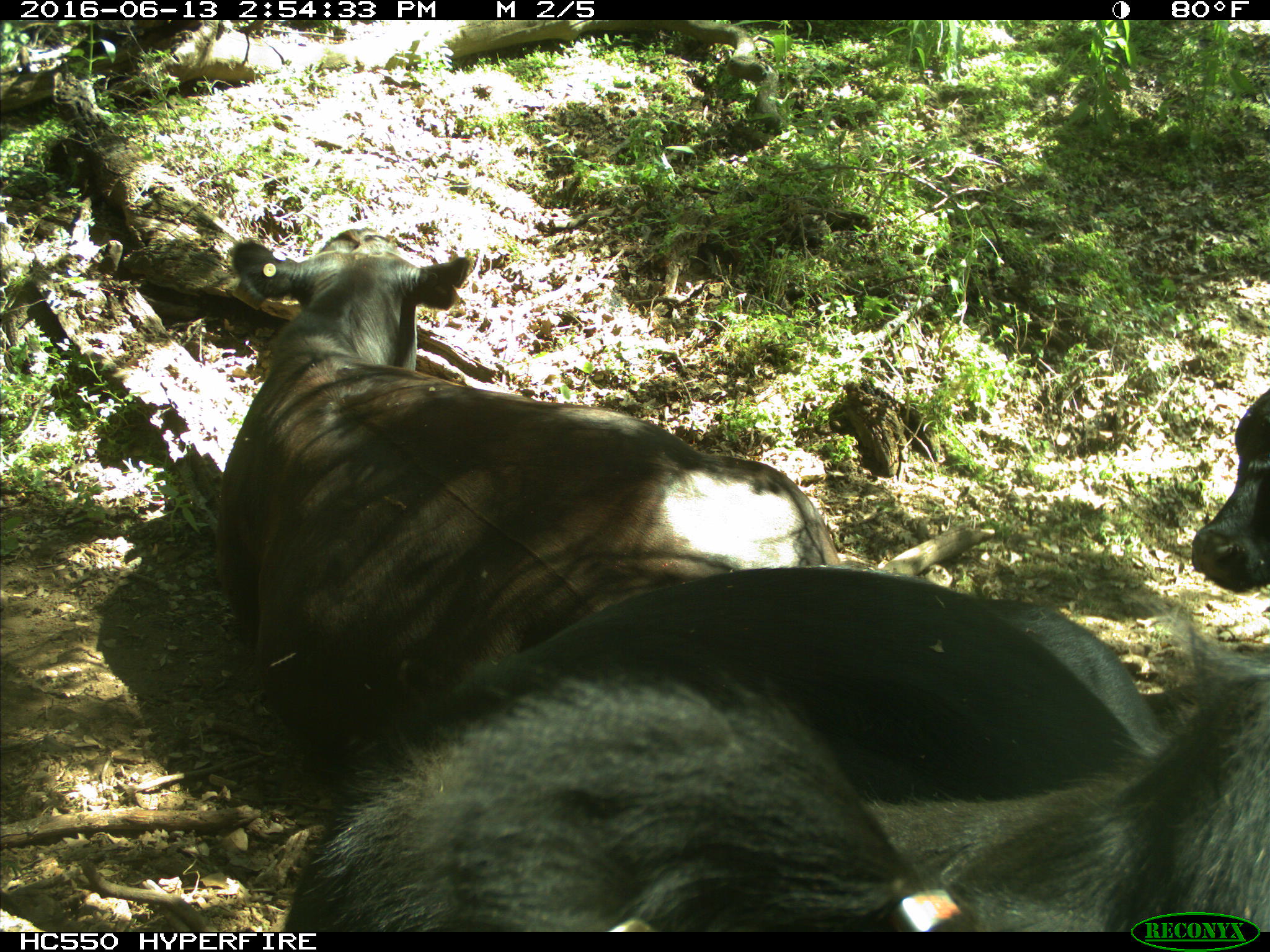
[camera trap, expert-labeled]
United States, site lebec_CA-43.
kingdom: Animalia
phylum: Chordata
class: Mammalia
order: Artiodactyla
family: Bovidae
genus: Bos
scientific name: Bos taurus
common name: domestic cow